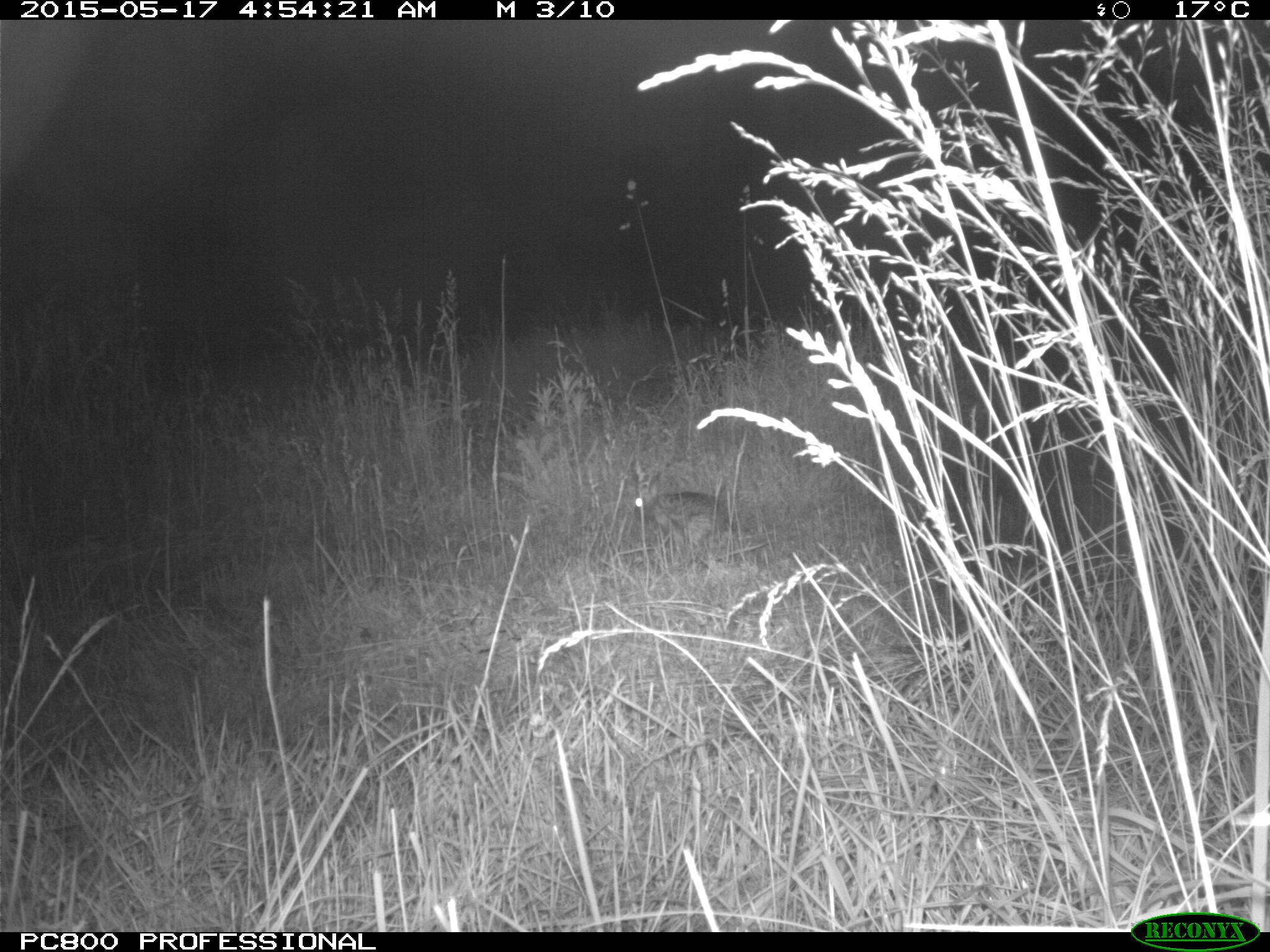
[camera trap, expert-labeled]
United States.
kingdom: Animalia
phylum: Chordata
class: Mammalia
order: Lagomorpha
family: Leporidae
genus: Sylvilagus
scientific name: Sylvilagus floridanus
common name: eastern cottontail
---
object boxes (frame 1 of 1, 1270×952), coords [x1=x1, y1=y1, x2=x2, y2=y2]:
Eastern Cottontail: [x1=623, y1=466, x2=739, y2=552]